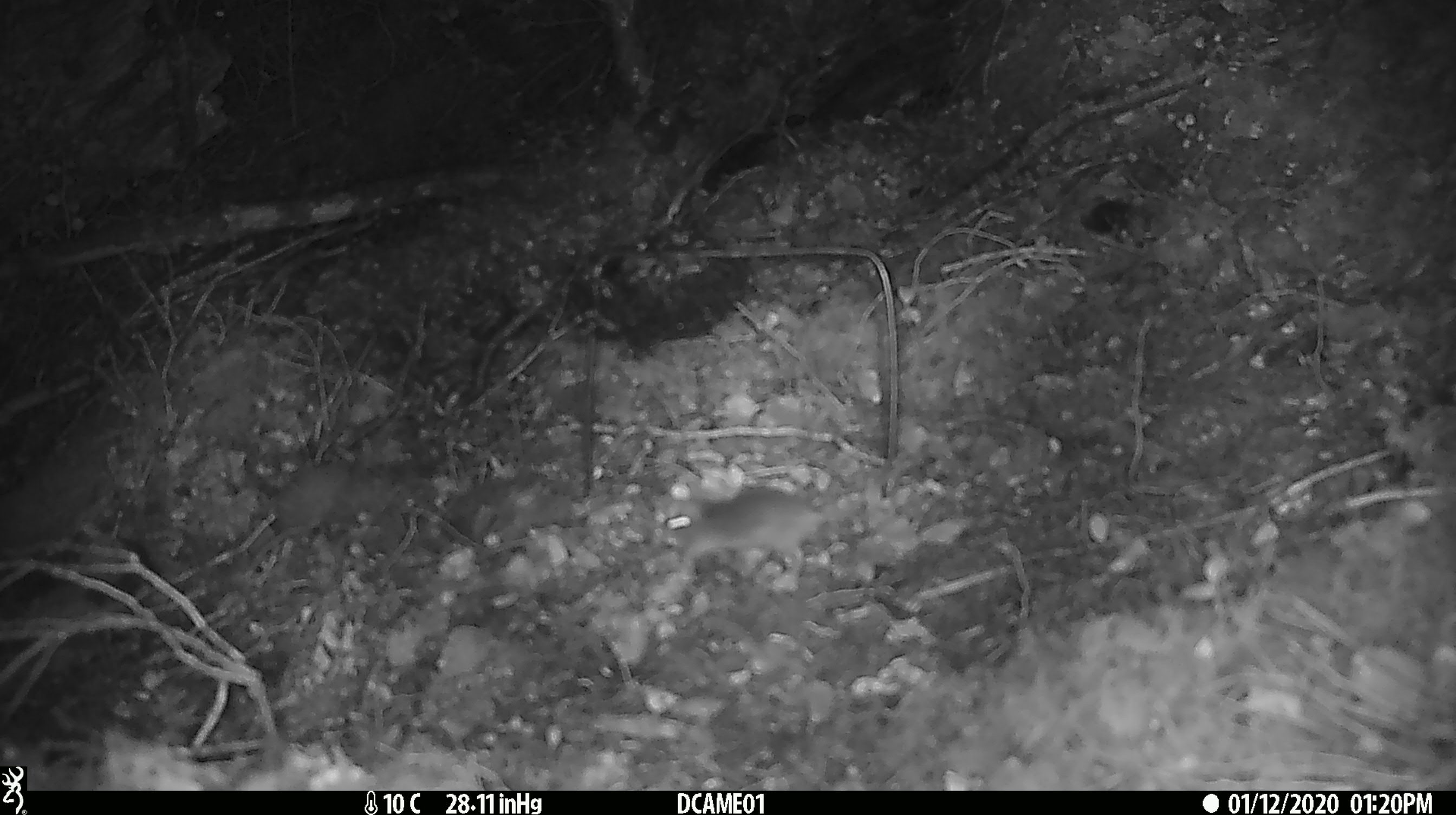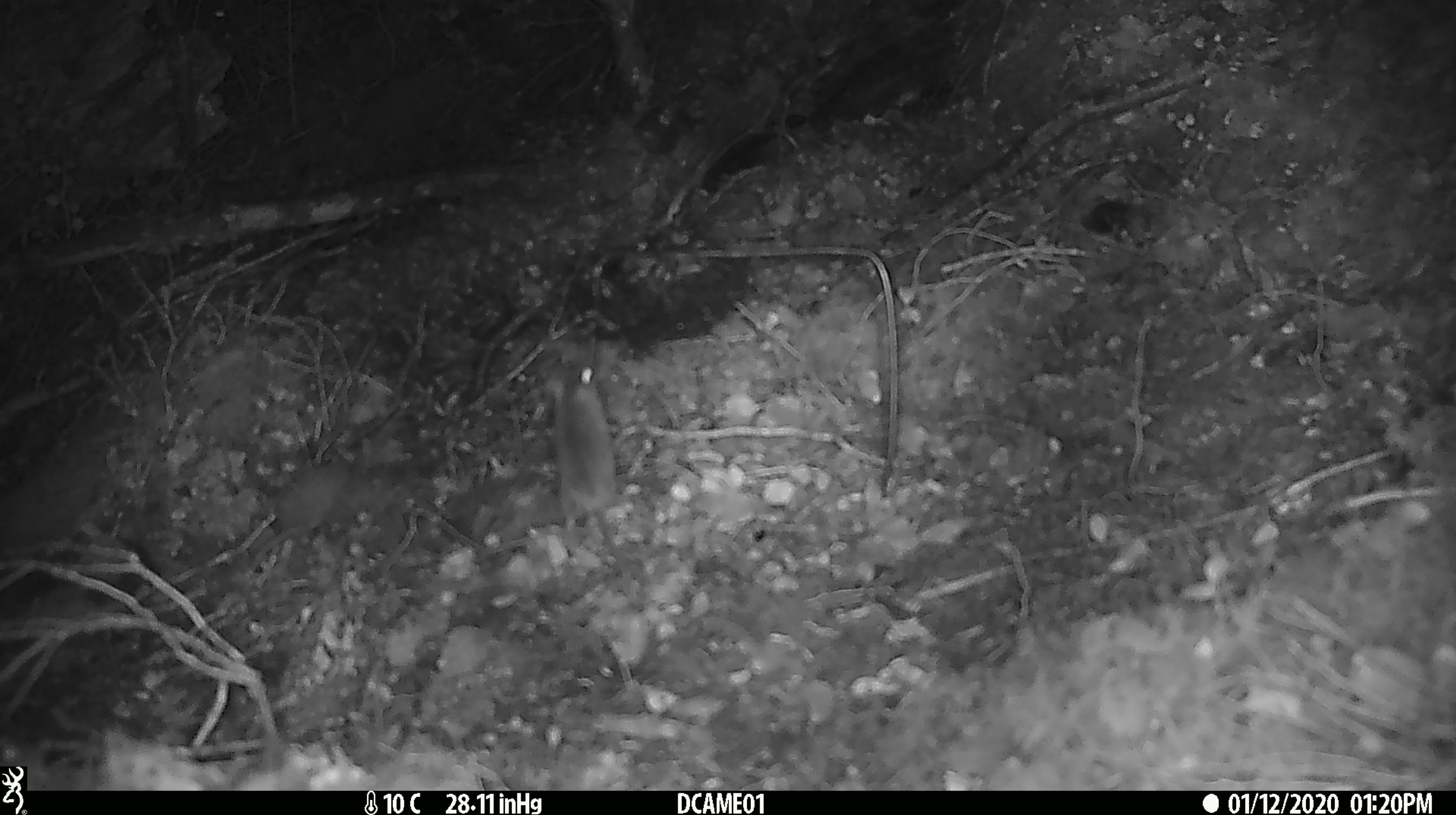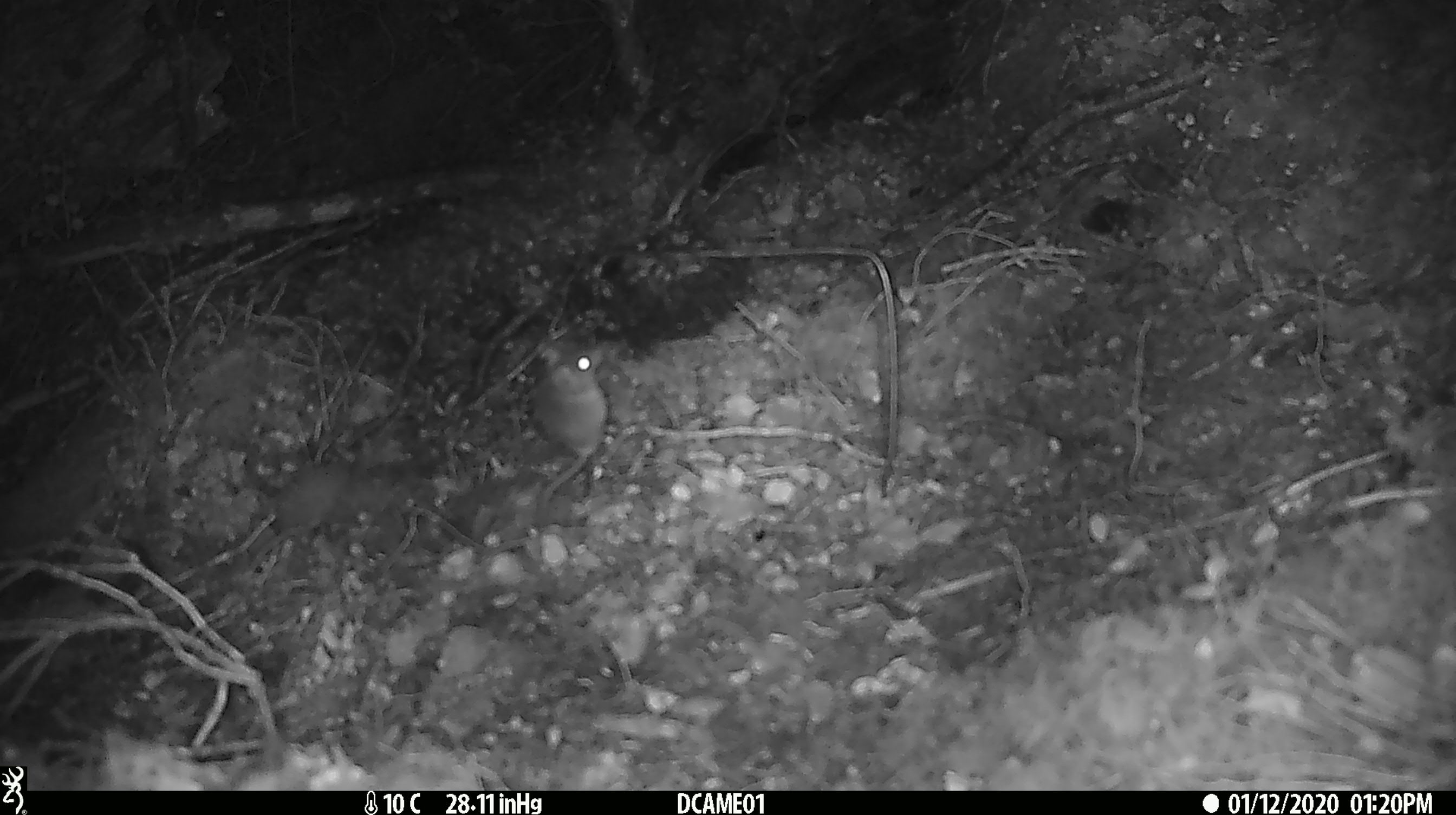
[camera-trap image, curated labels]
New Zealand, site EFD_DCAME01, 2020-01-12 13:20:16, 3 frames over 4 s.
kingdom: Animalia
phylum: Chordata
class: Mammalia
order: Rodentia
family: Muridae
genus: Mus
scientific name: Mus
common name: mouse